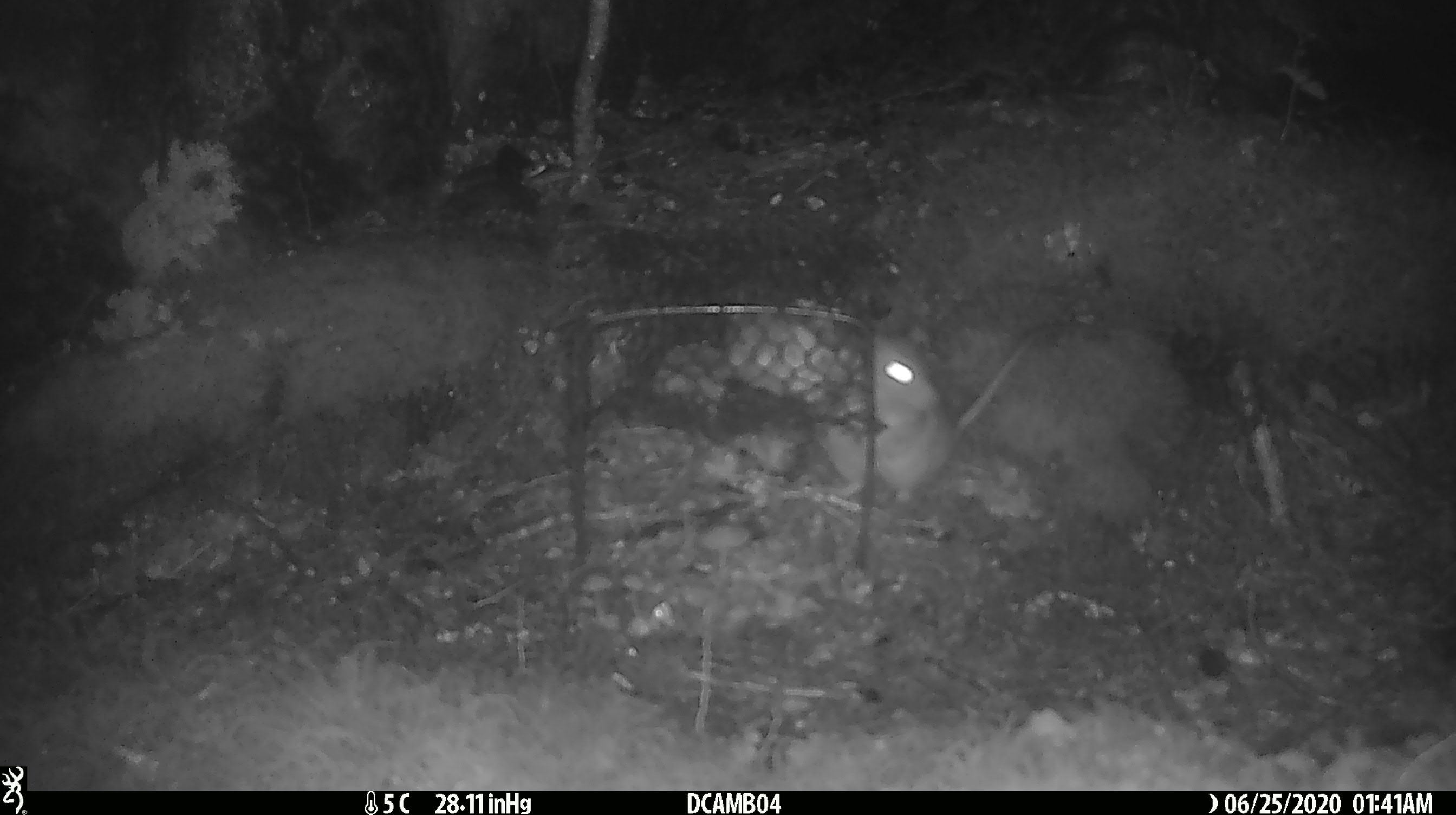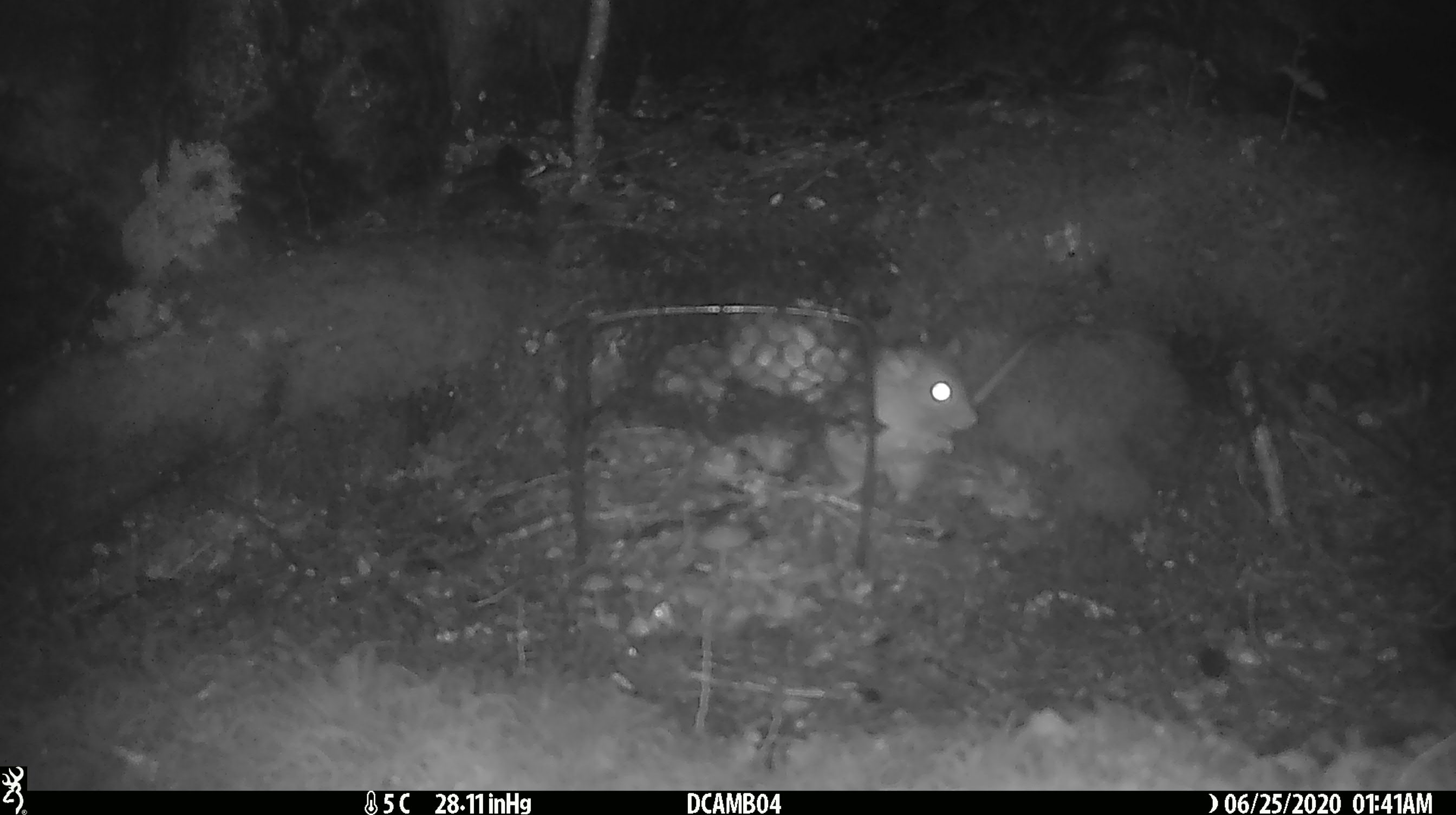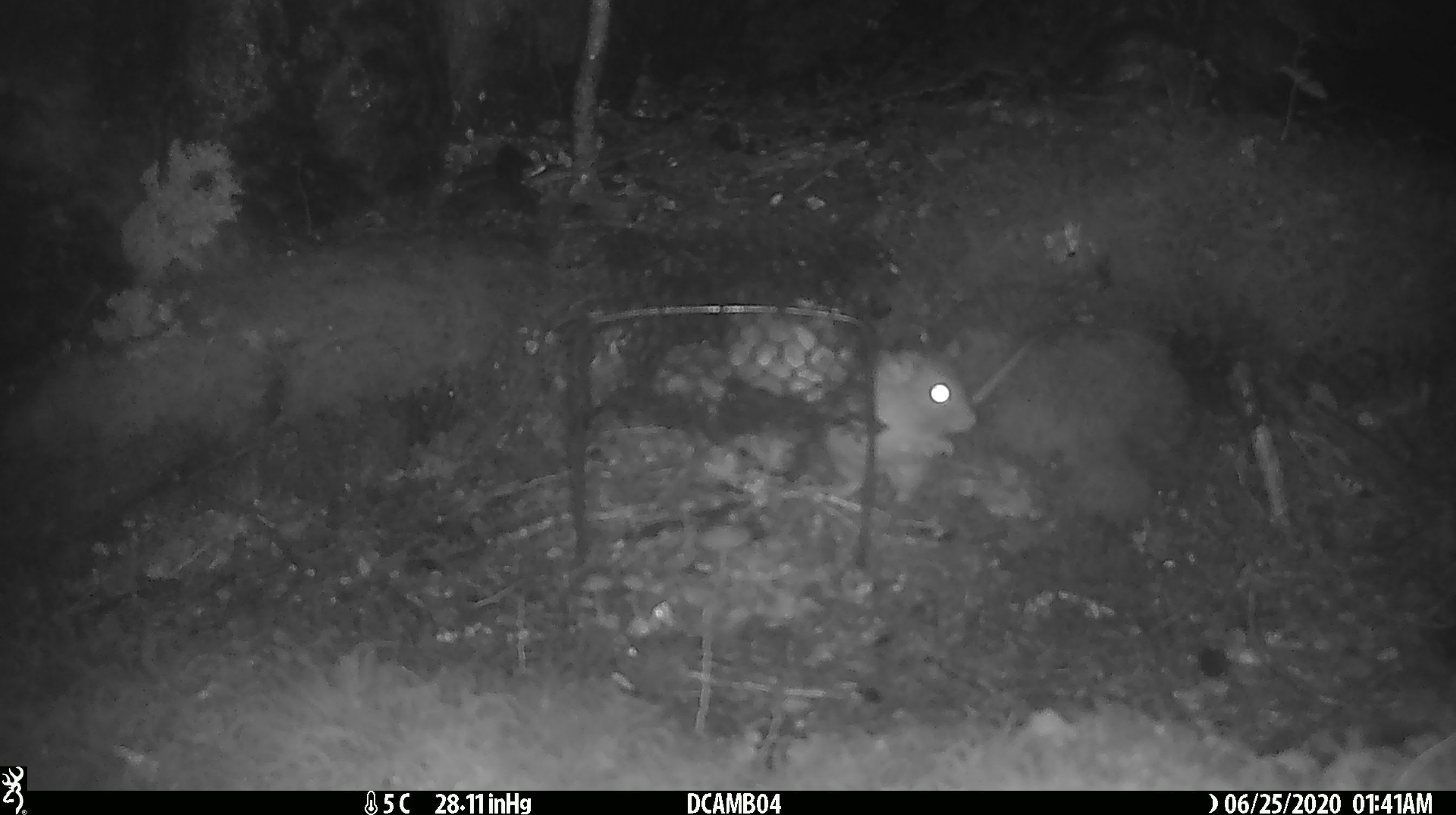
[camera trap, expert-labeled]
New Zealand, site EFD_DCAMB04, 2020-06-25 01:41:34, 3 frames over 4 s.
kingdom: Animalia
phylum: Chordata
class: Mammalia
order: Rodentia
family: Muridae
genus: Rattus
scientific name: Rattus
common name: rat